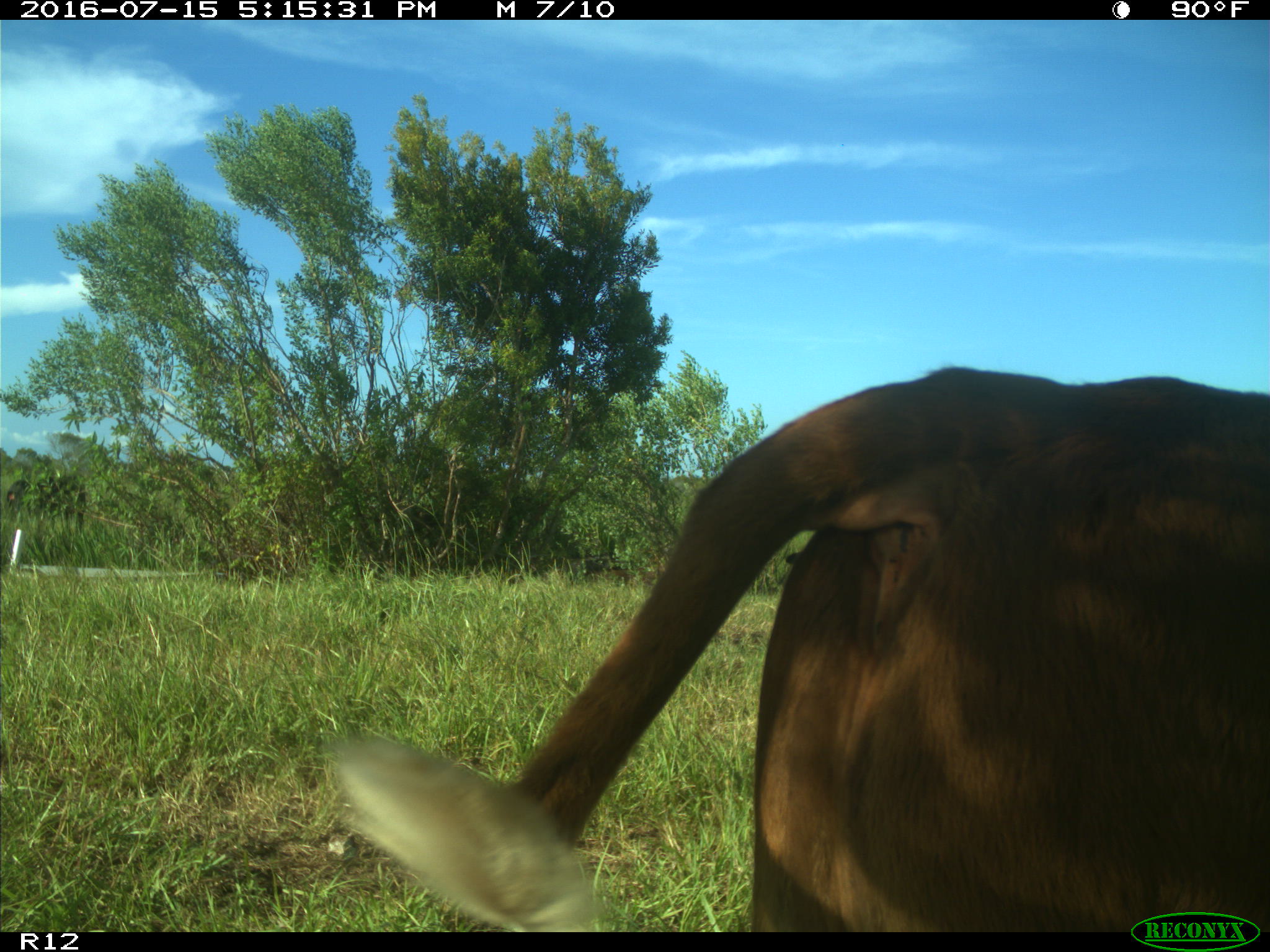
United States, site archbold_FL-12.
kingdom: Animalia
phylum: Chordata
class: Mammalia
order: Artiodactyla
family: Bovidae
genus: Bos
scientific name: Bos taurus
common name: domestic cow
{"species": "Bos taurus (domestic cow)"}